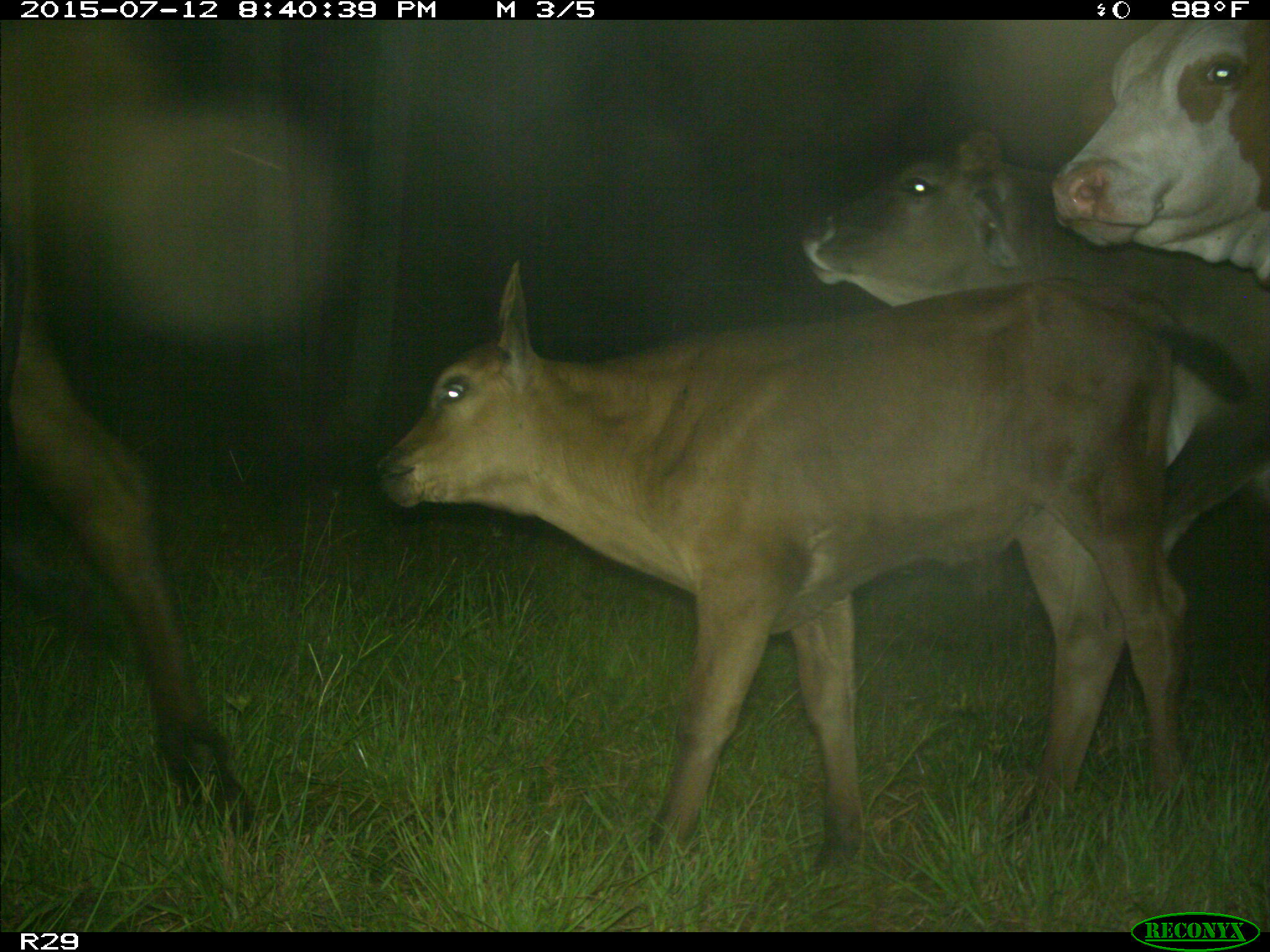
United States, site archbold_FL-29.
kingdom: Animalia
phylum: Chordata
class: Mammalia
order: Artiodactyla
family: Bovidae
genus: Bos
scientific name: Bos taurus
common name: domestic cow